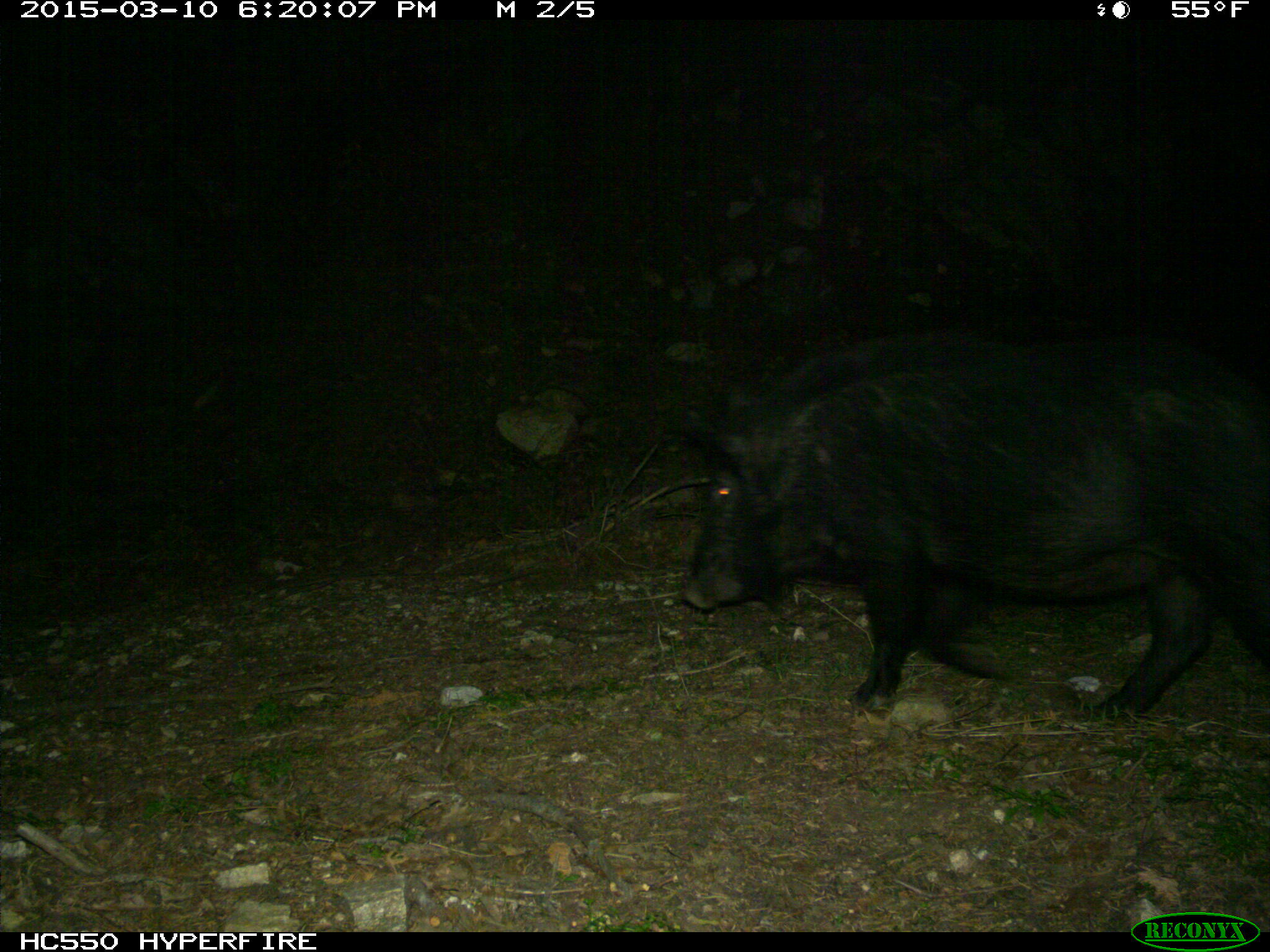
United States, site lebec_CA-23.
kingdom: Animalia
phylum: Chordata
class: Mammalia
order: Artiodactyla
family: Suidae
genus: Sus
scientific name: Sus scrofa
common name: wild boar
Sus scrofa (wild boar).